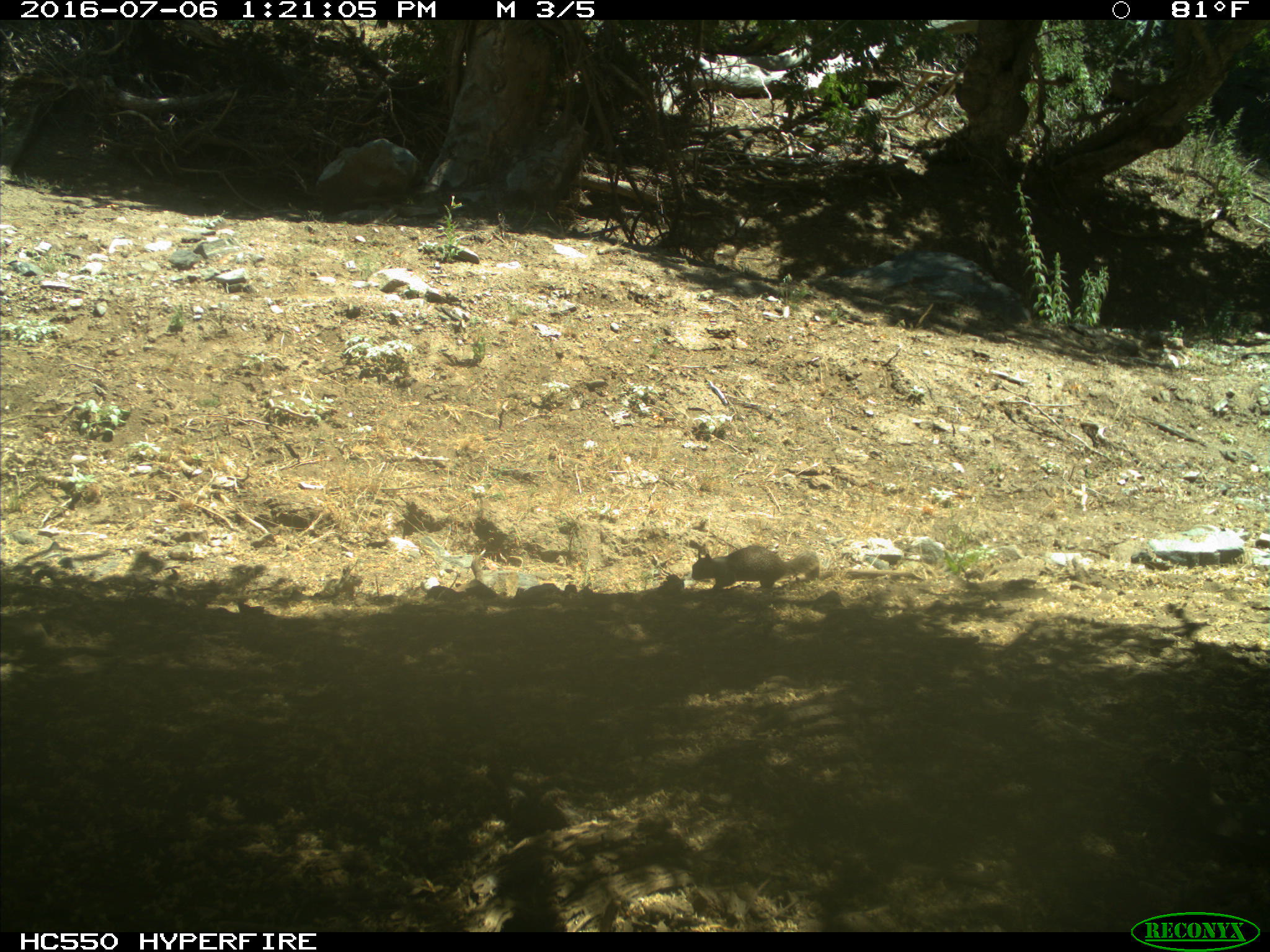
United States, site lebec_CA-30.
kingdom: Animalia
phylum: Chordata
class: Mammalia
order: Rodentia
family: Sciuridae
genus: Otospermophilus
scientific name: Otospermophilus beecheyi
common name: california ground squirrel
Otospermophilus beecheyi (california ground squirrel).